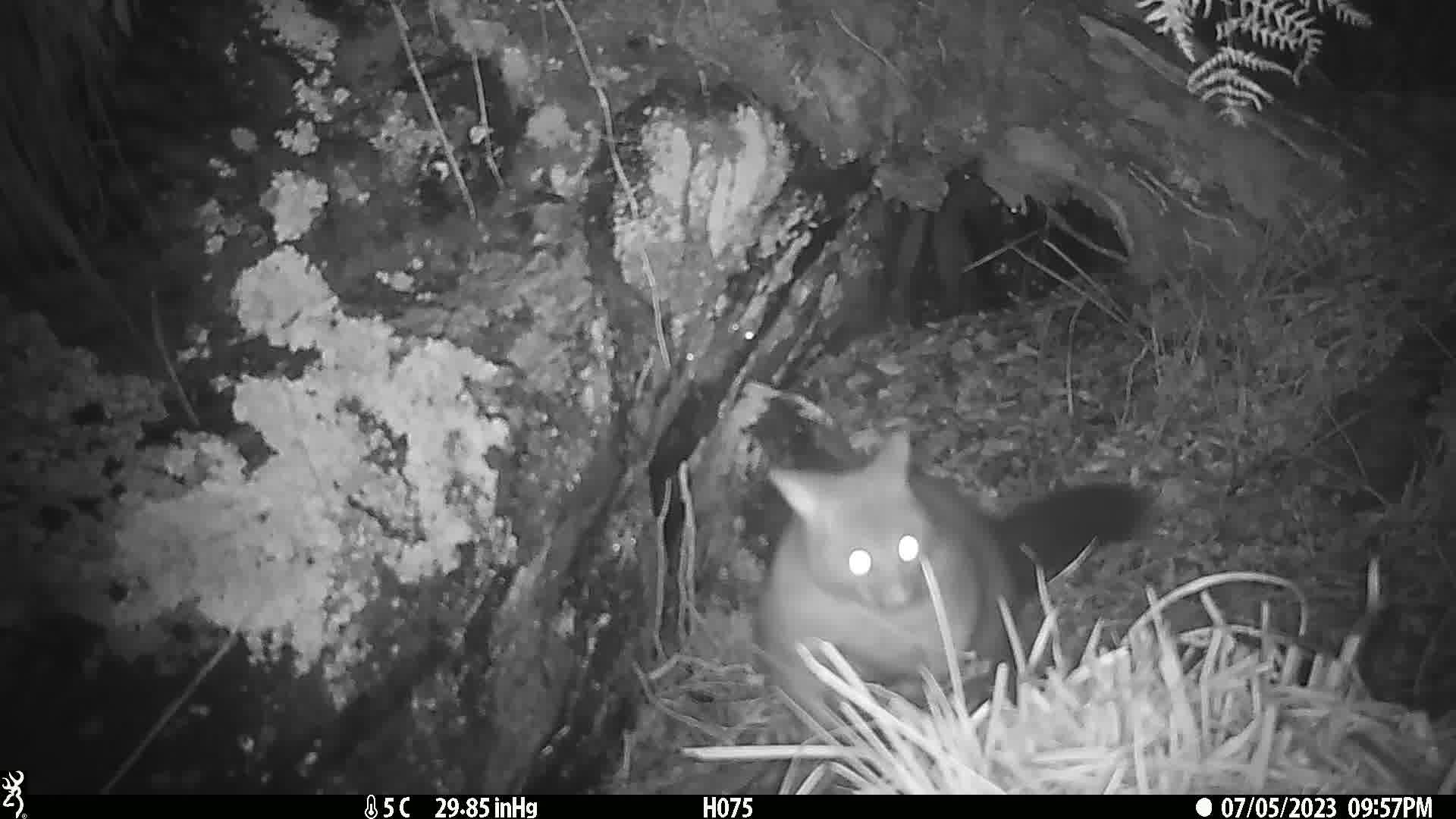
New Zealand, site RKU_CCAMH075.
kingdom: Animalia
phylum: Chordata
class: Mammalia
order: Diprotodontia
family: Phalangeridae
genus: Trichosurus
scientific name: Trichosurus vulpecula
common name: common brushtail possum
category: possum